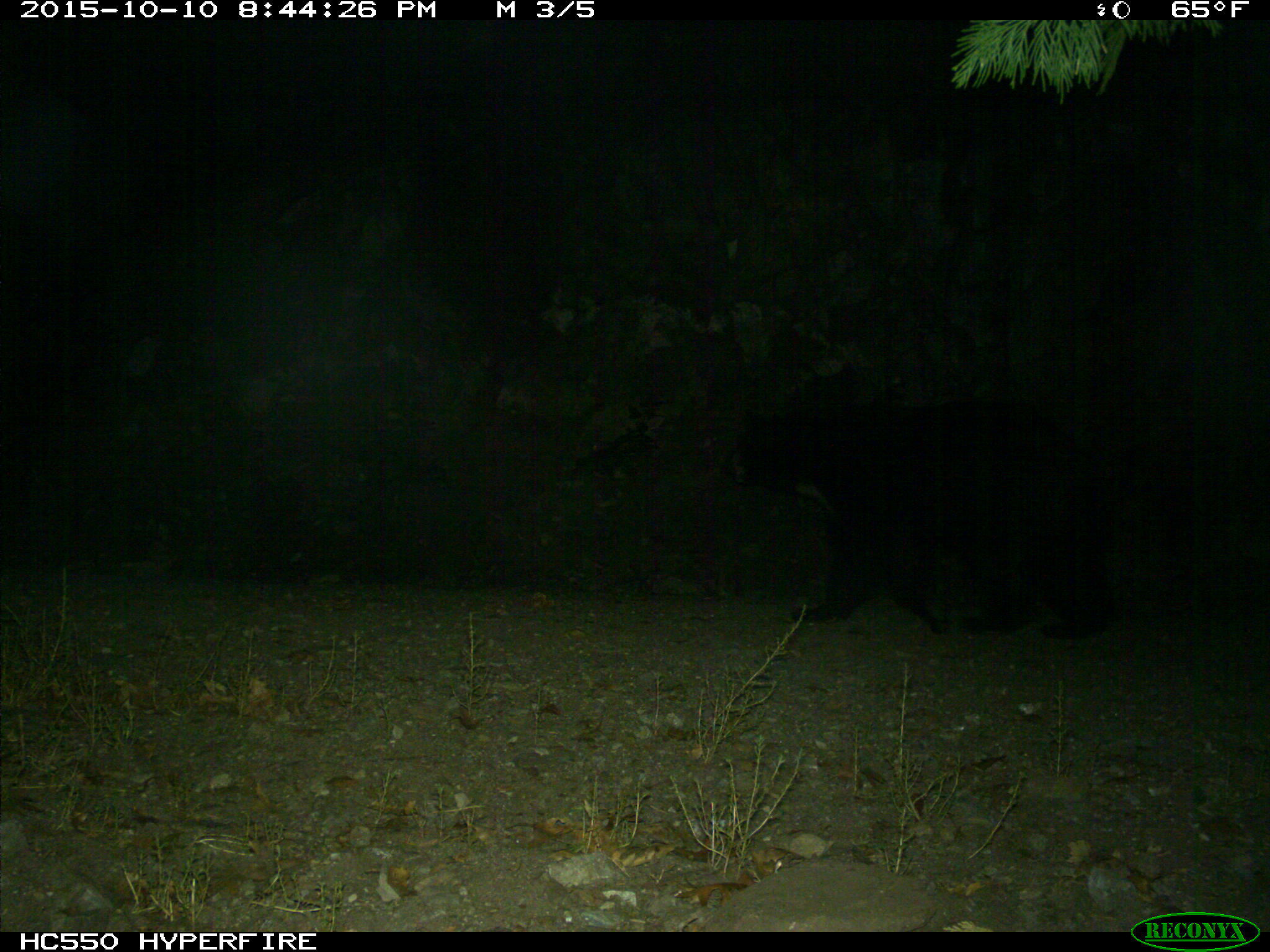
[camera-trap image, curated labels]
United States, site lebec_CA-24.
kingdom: Animalia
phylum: Chordata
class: Mammalia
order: Carnivora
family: Ursidae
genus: Ursus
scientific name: Ursus americanus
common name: american black bear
Ursus americanus (american black bear).